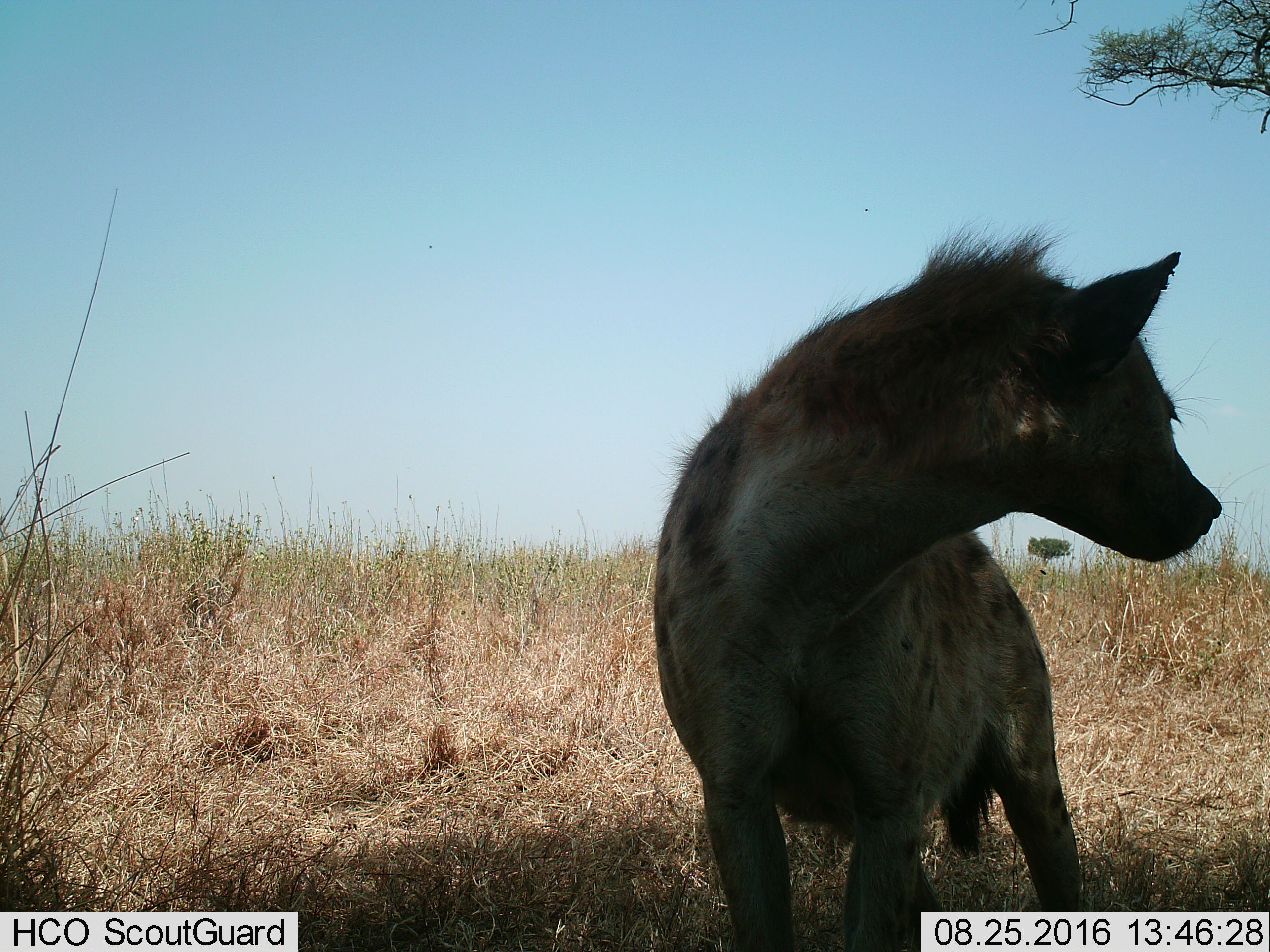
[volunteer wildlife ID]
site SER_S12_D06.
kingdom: Animalia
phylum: Chordata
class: Mammalia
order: Carnivora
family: Hyaenidae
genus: Crocuta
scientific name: Crocuta crocuta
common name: spotted hyena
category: hyenaspotted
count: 1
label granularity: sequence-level